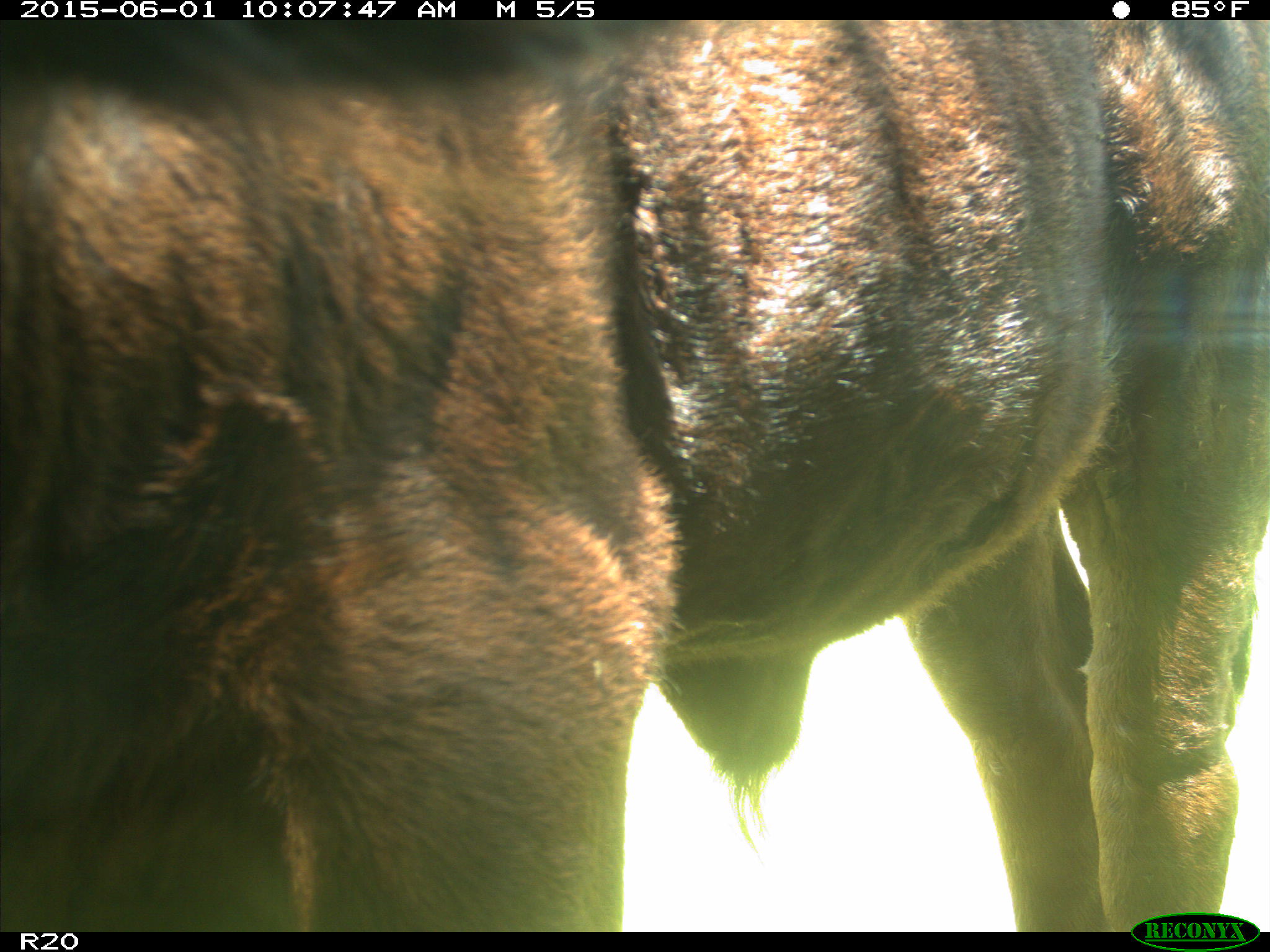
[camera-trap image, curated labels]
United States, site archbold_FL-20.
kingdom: Animalia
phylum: Chordata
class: Mammalia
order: Artiodactyla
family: Bovidae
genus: Bos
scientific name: Bos taurus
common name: domestic cow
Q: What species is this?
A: Bos taurus (domestic cow).